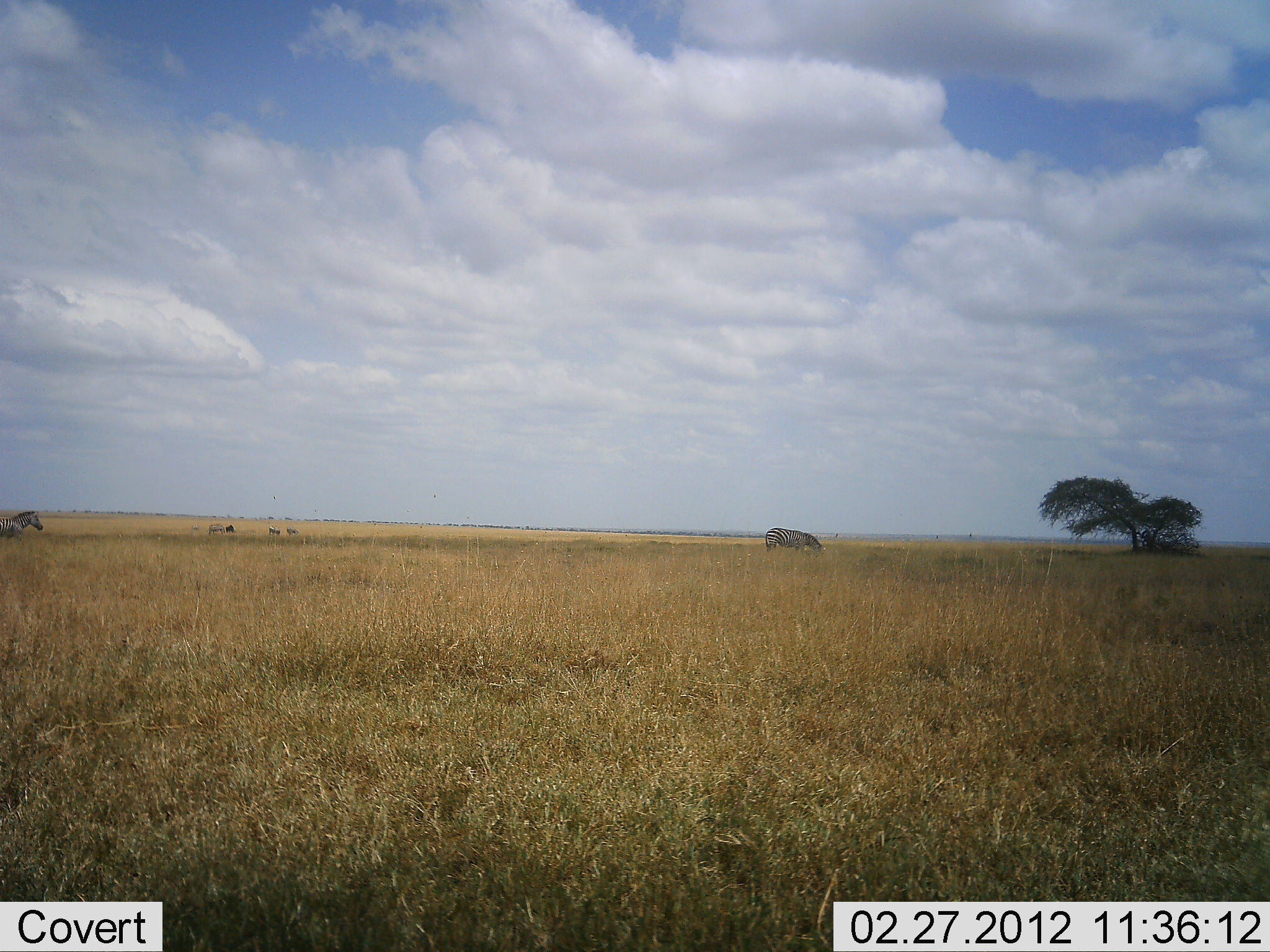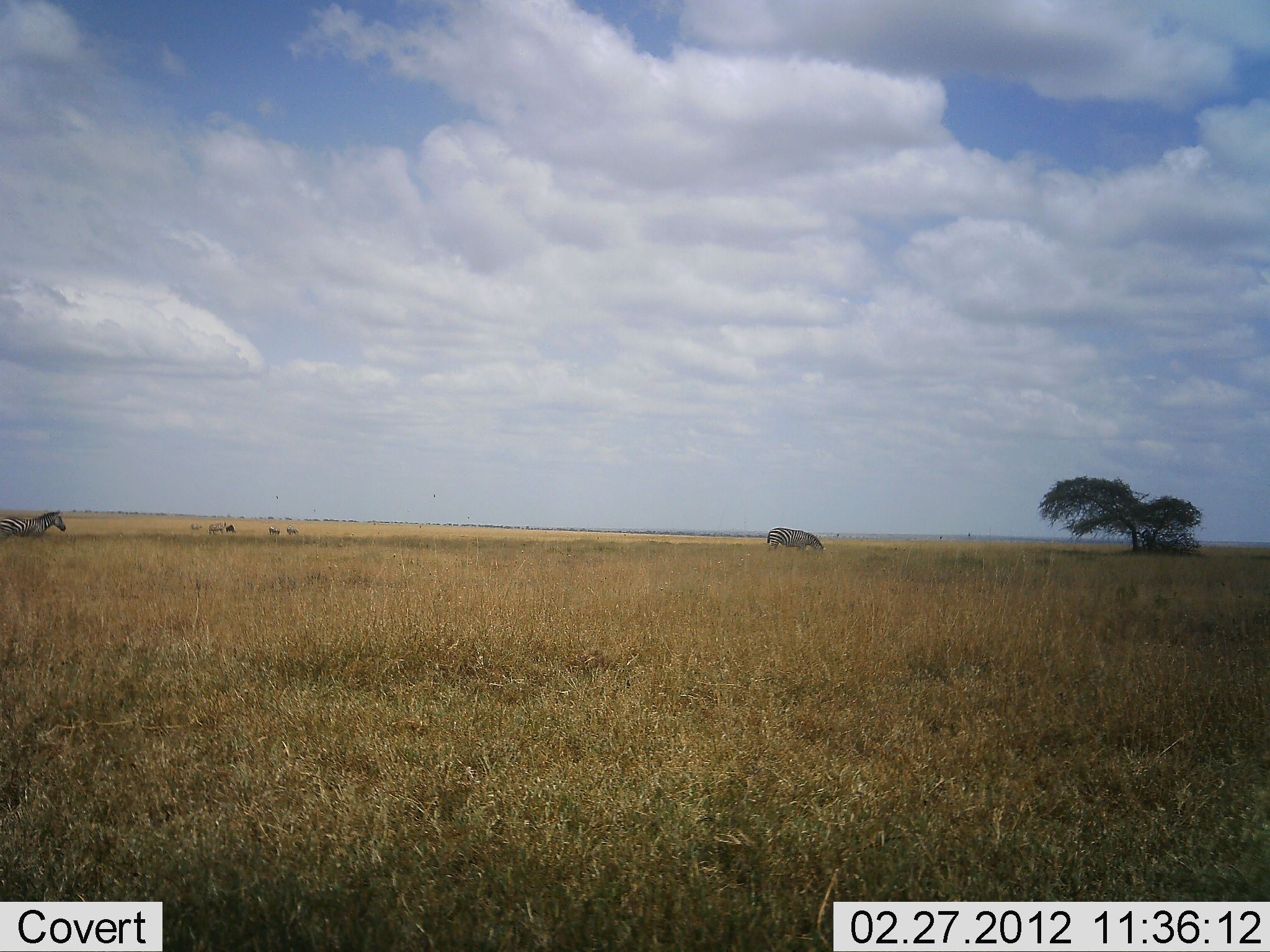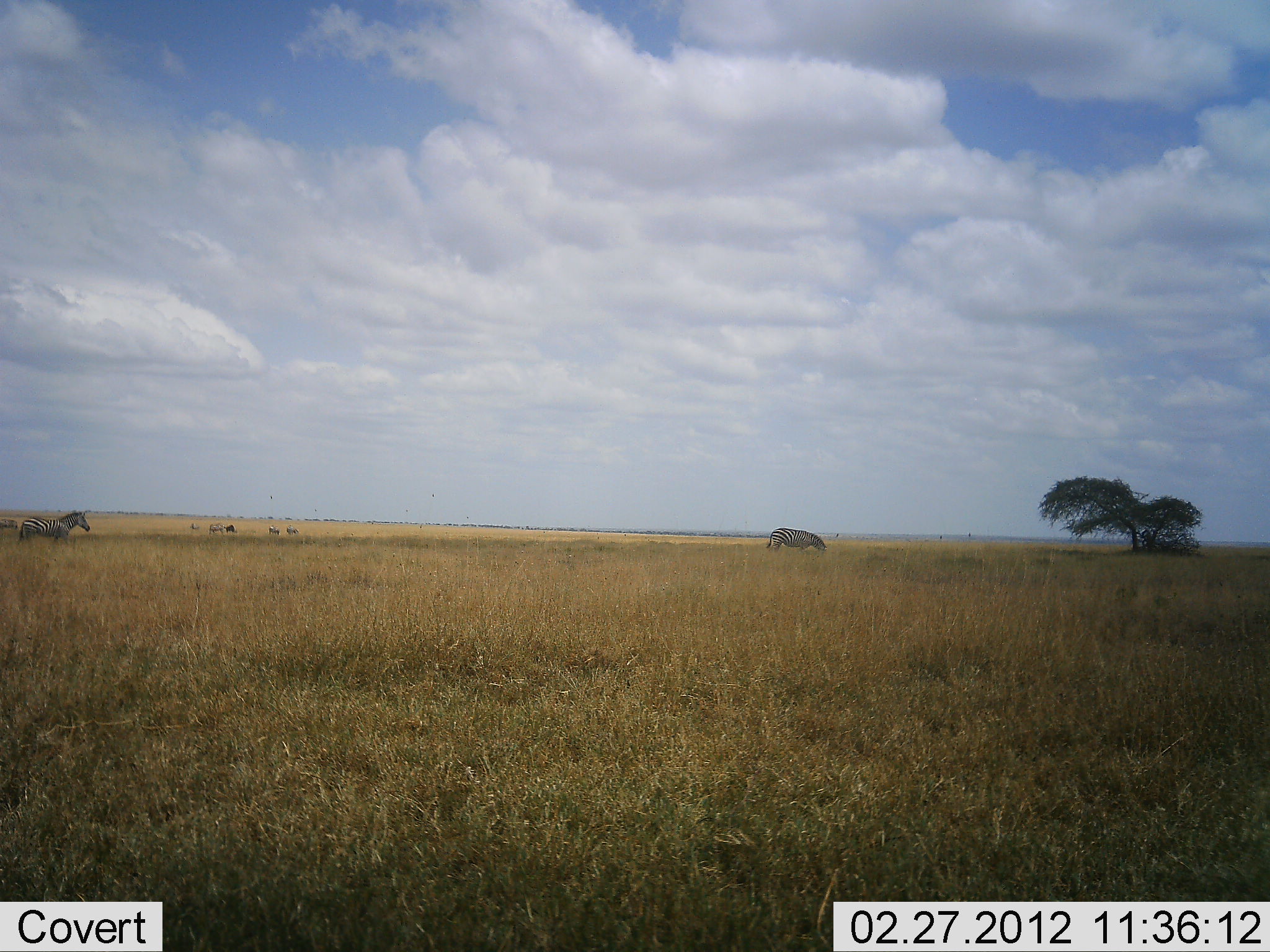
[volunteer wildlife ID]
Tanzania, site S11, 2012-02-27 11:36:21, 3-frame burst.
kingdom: Animalia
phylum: Chordata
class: Mammalia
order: Perissodactyla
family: Equidae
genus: Equus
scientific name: Equus quagga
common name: plains zebra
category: zebra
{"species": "zebra (plains zebra) (Equus quagga)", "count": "4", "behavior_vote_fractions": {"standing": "15%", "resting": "0%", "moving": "90%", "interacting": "0%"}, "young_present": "0%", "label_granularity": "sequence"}